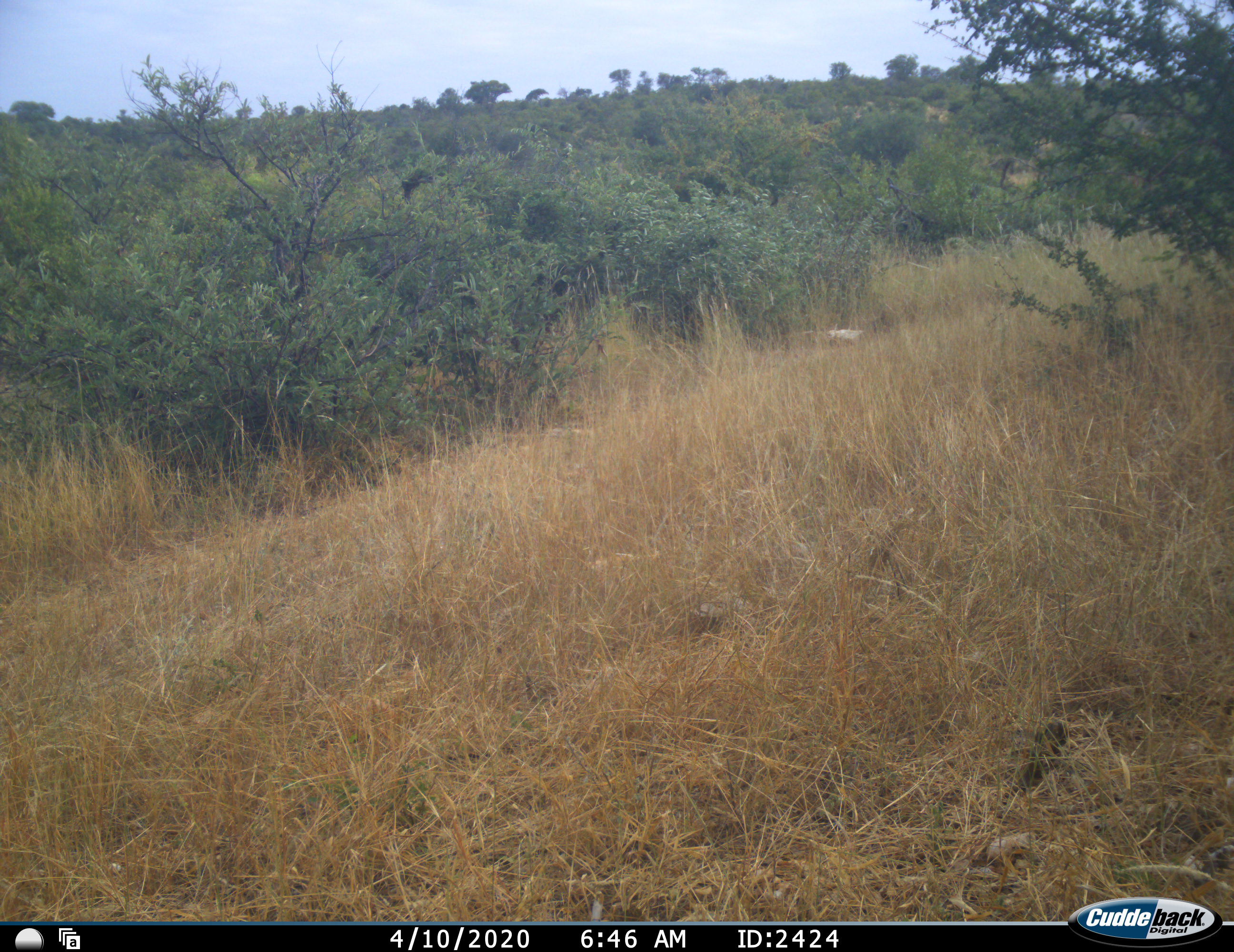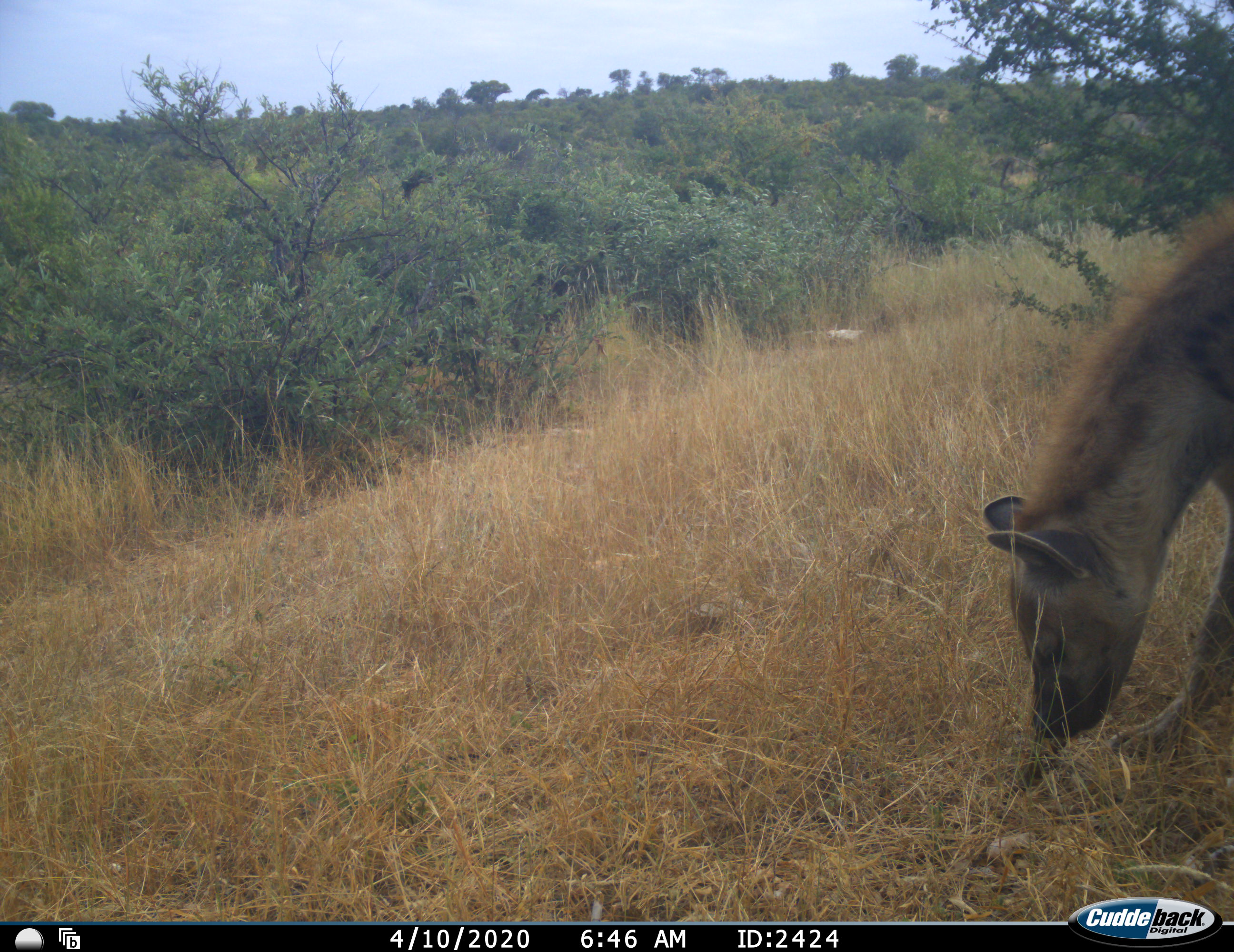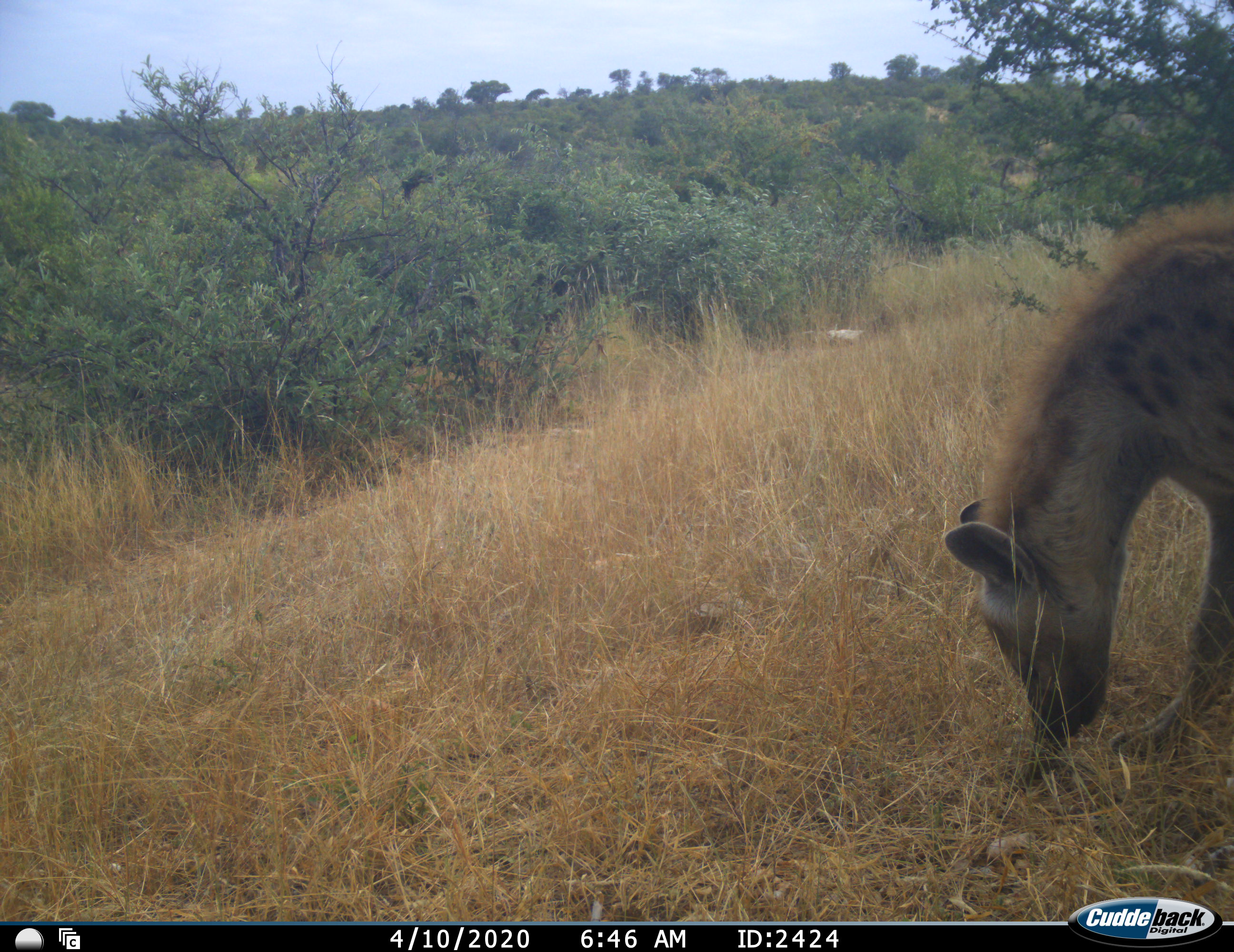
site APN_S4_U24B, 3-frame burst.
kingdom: Animalia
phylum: Chordata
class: Mammalia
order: Carnivora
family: Hyaenidae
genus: Crocuta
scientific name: Crocuta crocuta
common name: spotted hyena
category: hyenaspotted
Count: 1.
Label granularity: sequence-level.